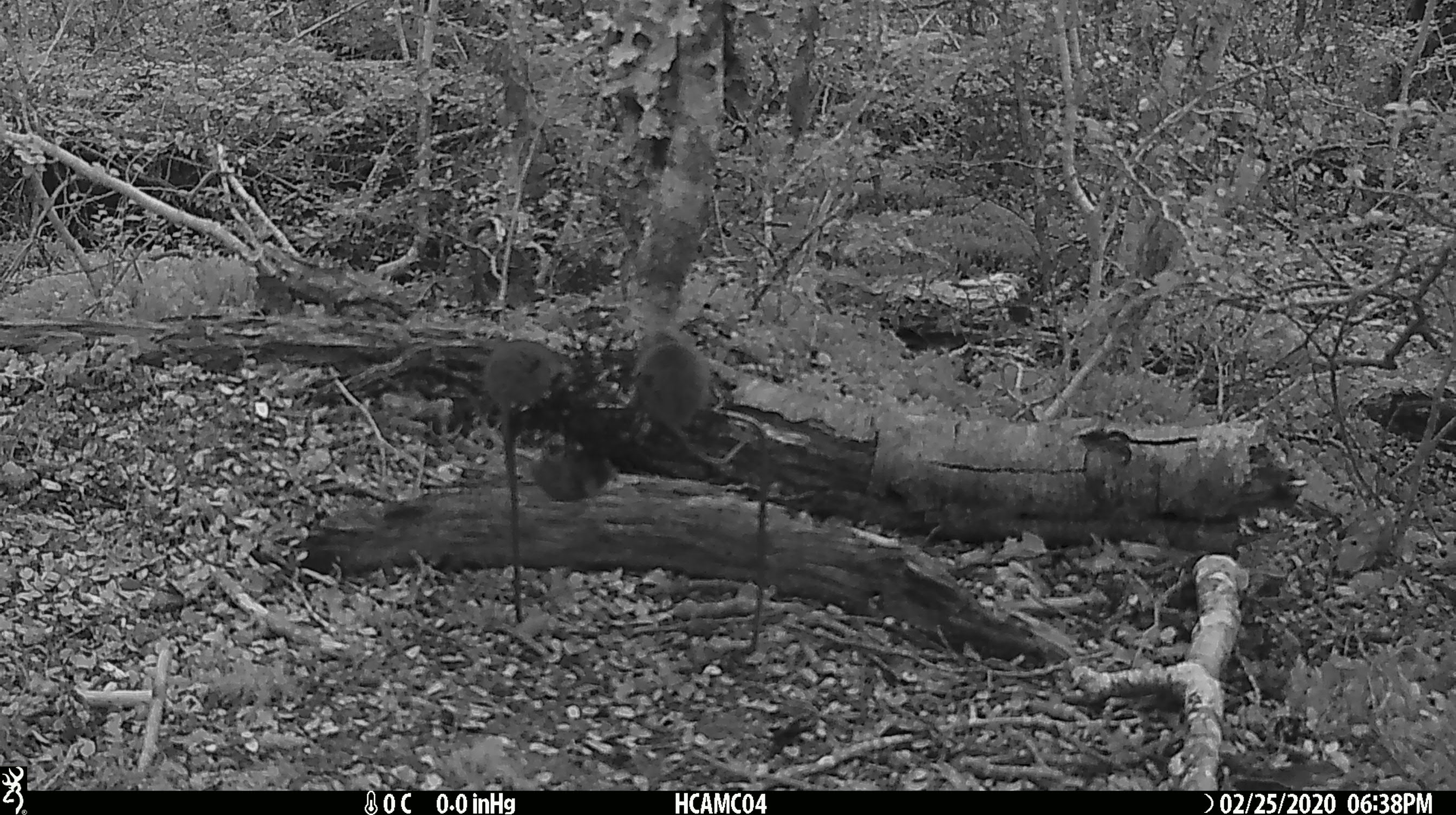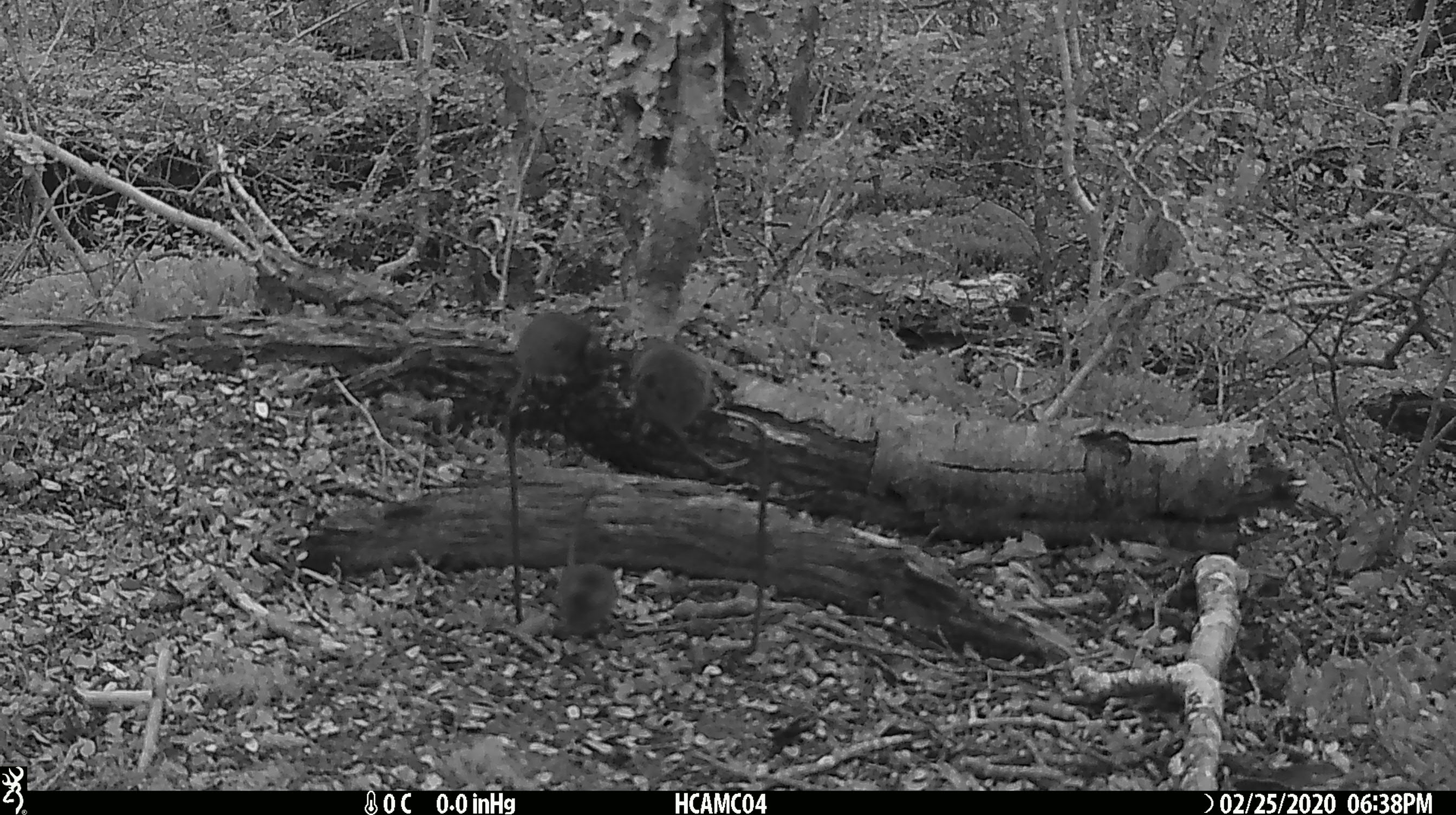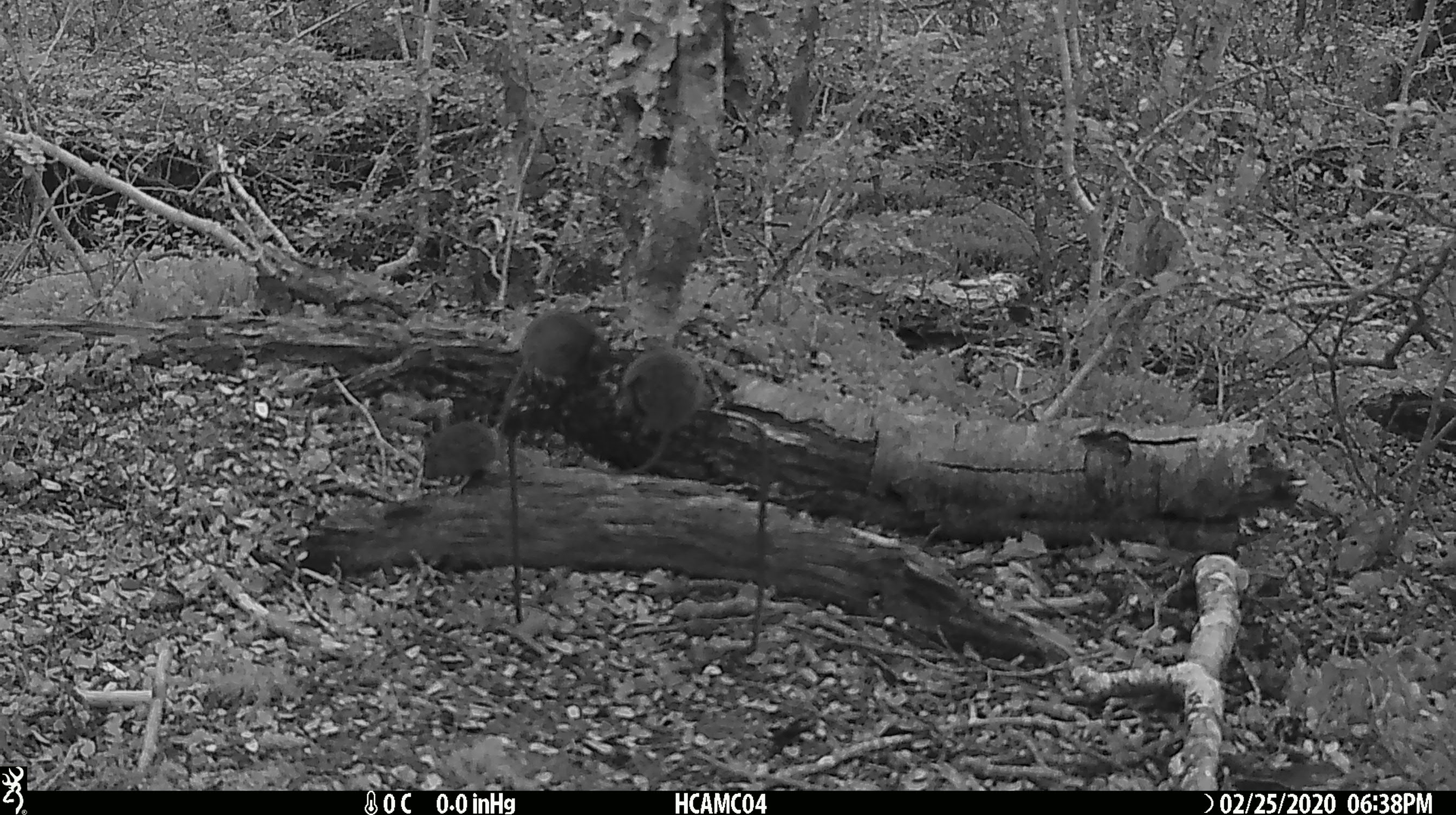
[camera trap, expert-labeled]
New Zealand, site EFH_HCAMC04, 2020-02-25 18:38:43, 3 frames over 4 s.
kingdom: Animalia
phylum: Chordata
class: Mammalia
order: Rodentia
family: Muridae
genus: Mus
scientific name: Mus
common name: mouse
Mouse (Mus).